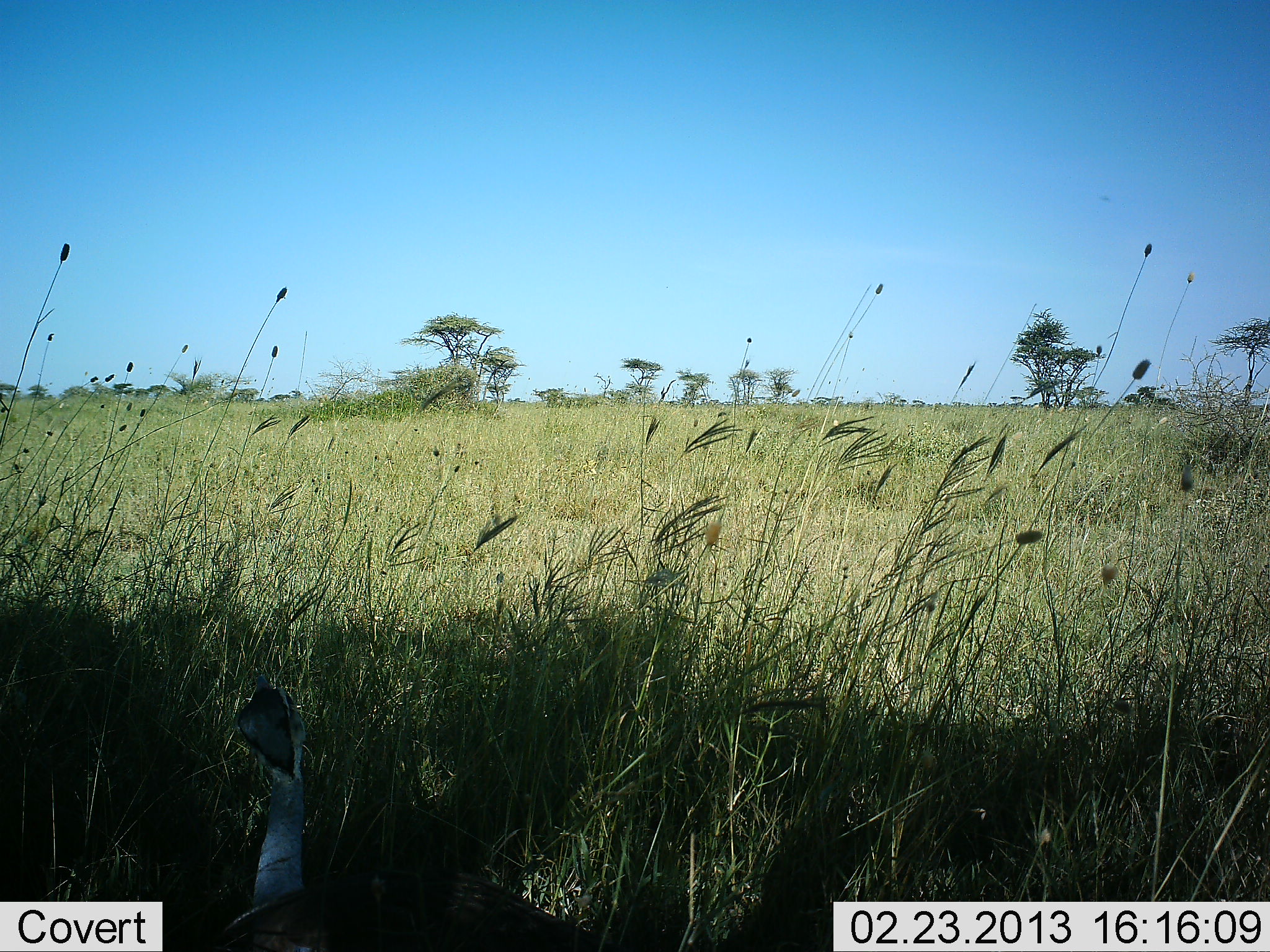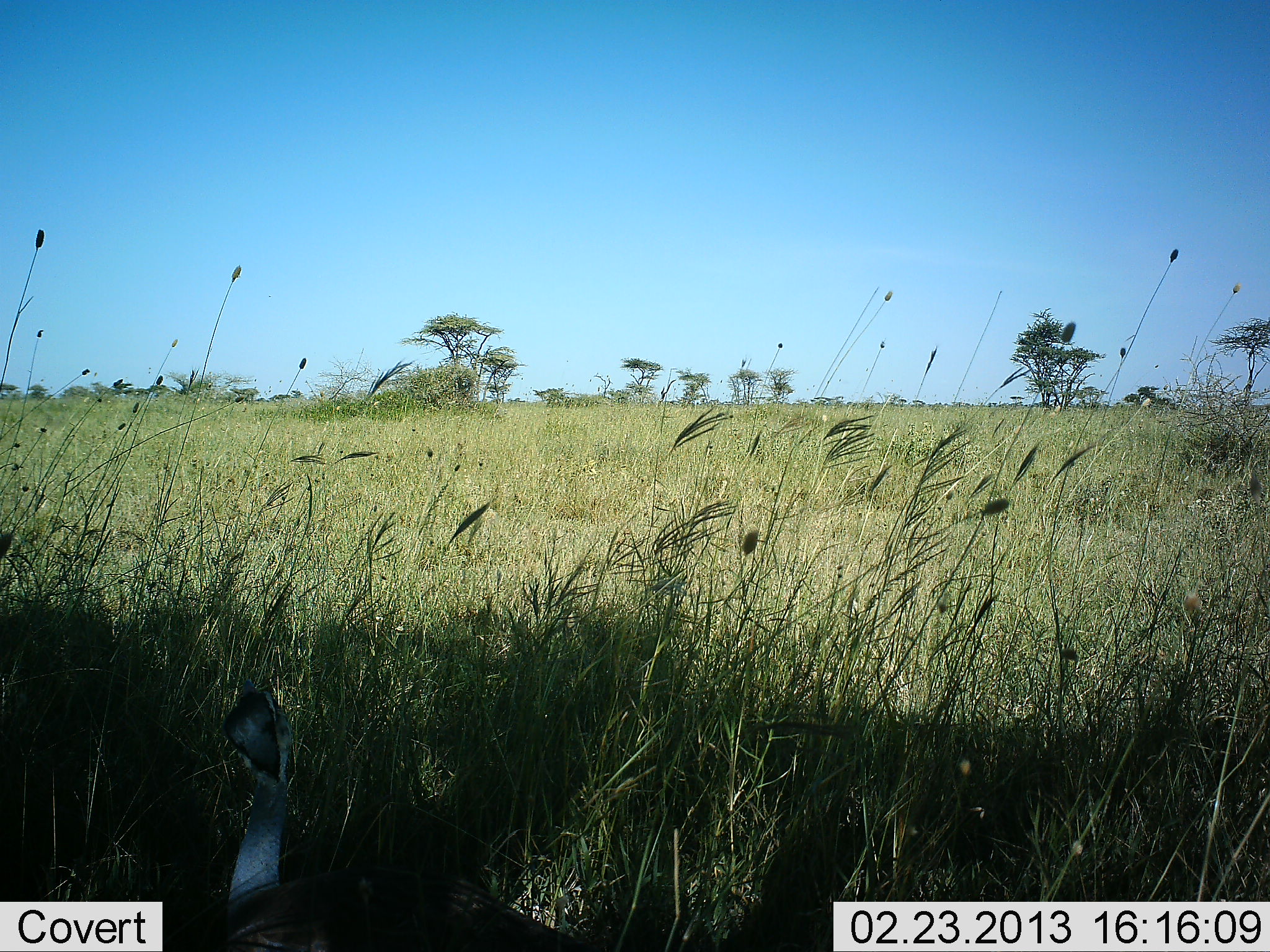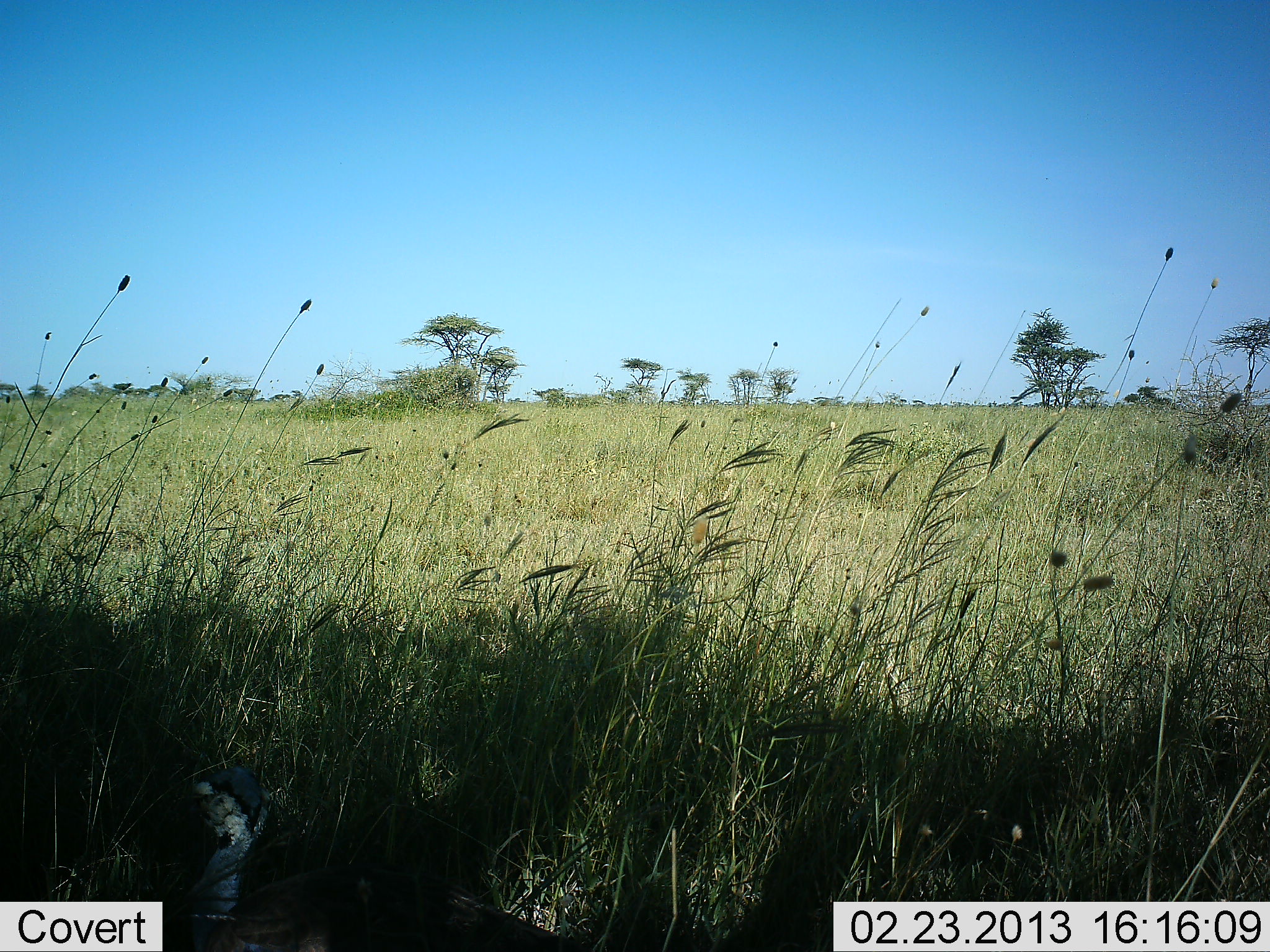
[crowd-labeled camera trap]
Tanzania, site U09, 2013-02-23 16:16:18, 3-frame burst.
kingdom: Animalia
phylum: Chordata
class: Aves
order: Galliformes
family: Numididae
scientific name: Numididae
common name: guinea fowl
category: guineafowl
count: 1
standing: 85%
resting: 0%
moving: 15%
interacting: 8%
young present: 0%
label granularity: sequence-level